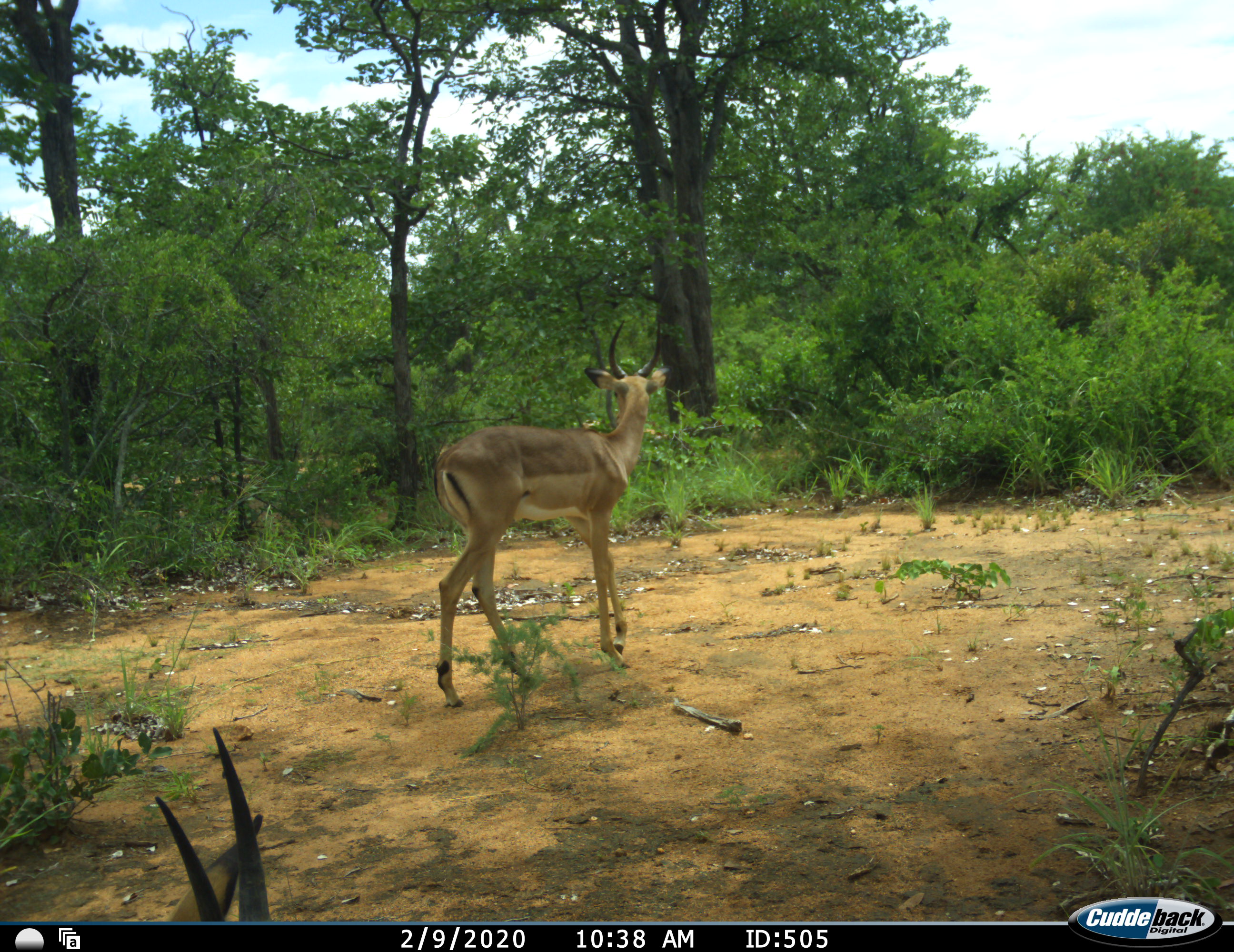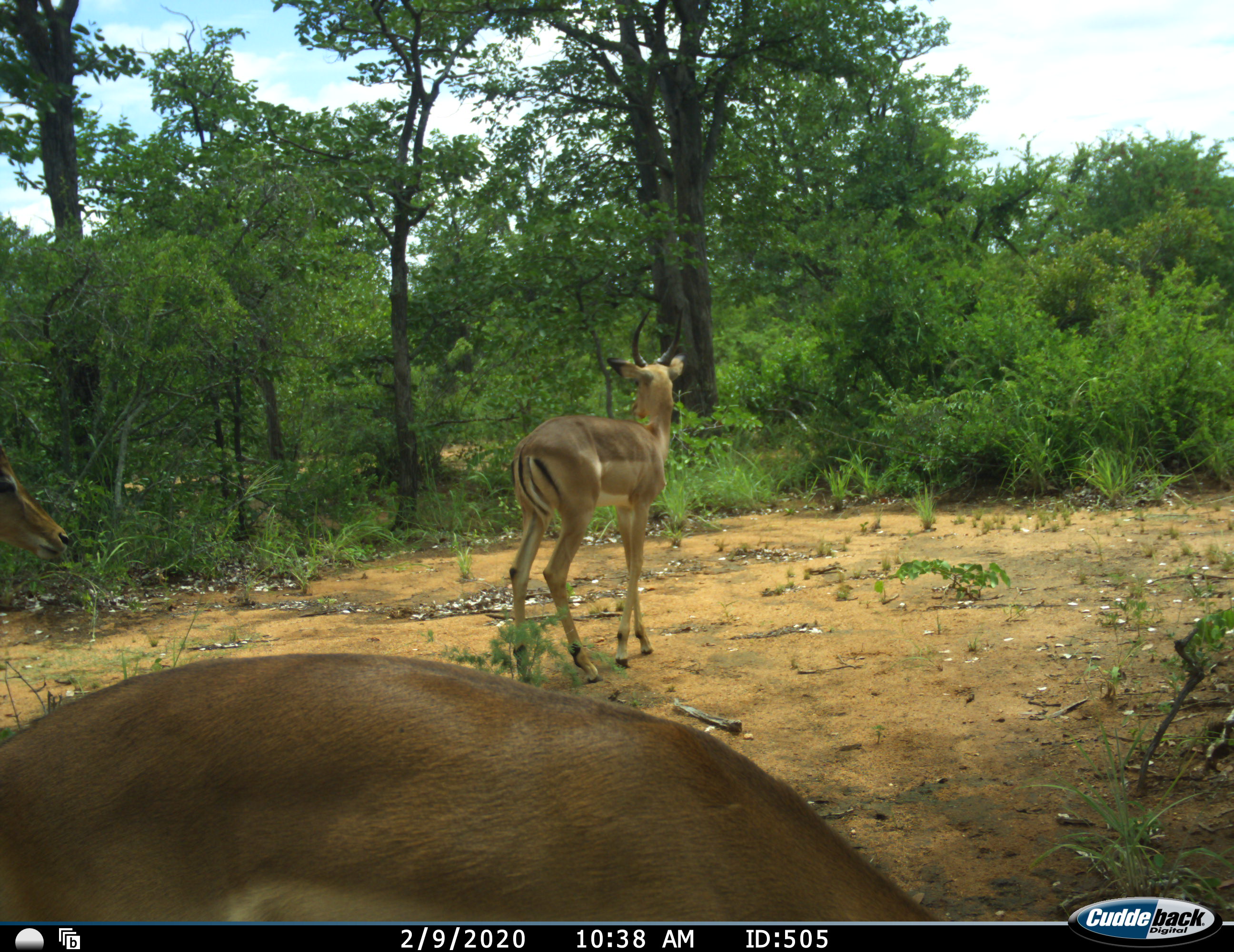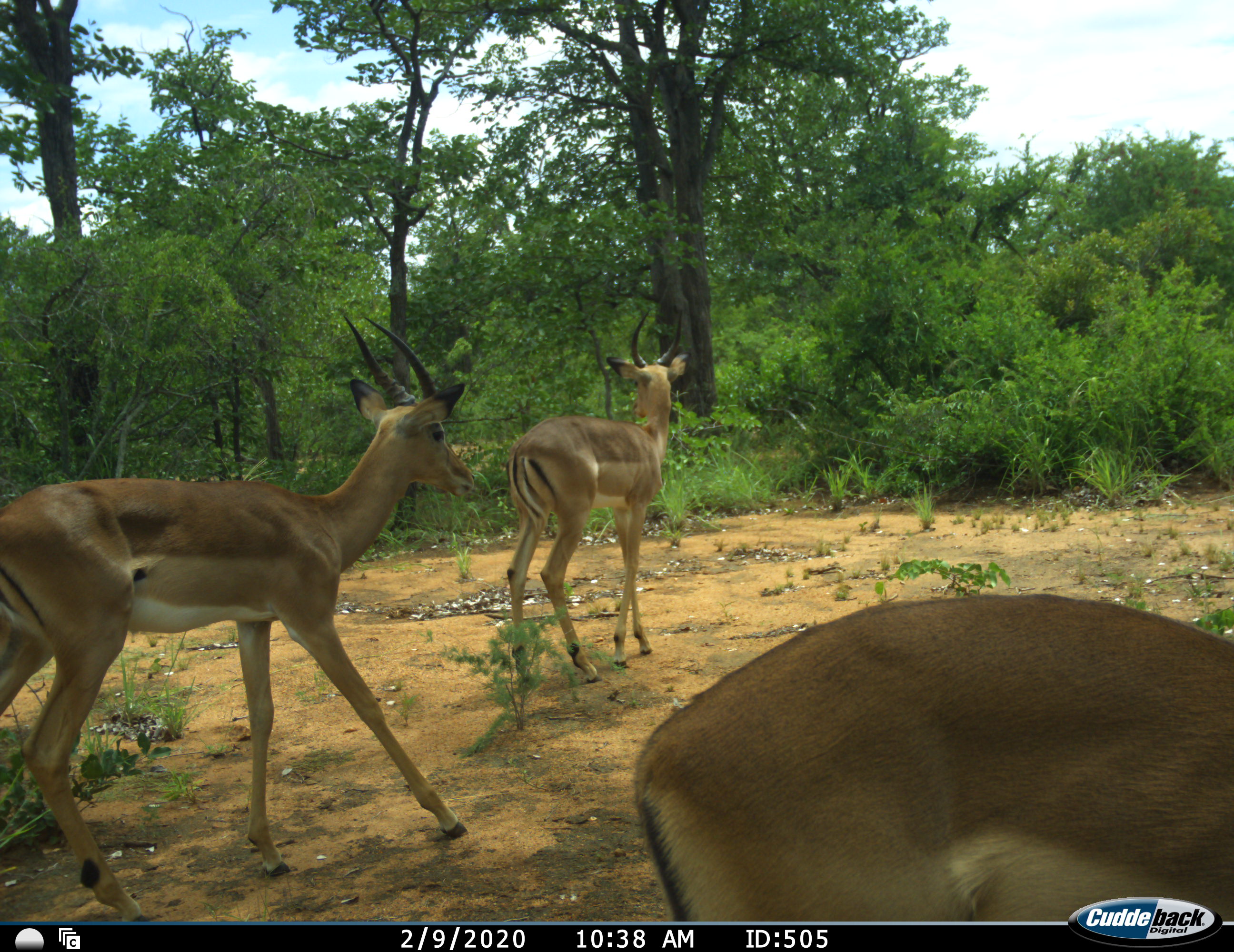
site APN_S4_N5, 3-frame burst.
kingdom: Animalia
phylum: Chordata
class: Mammalia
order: Artiodactyla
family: Bovidae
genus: Aepyceros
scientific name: Aepyceros melampus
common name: impala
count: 3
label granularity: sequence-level